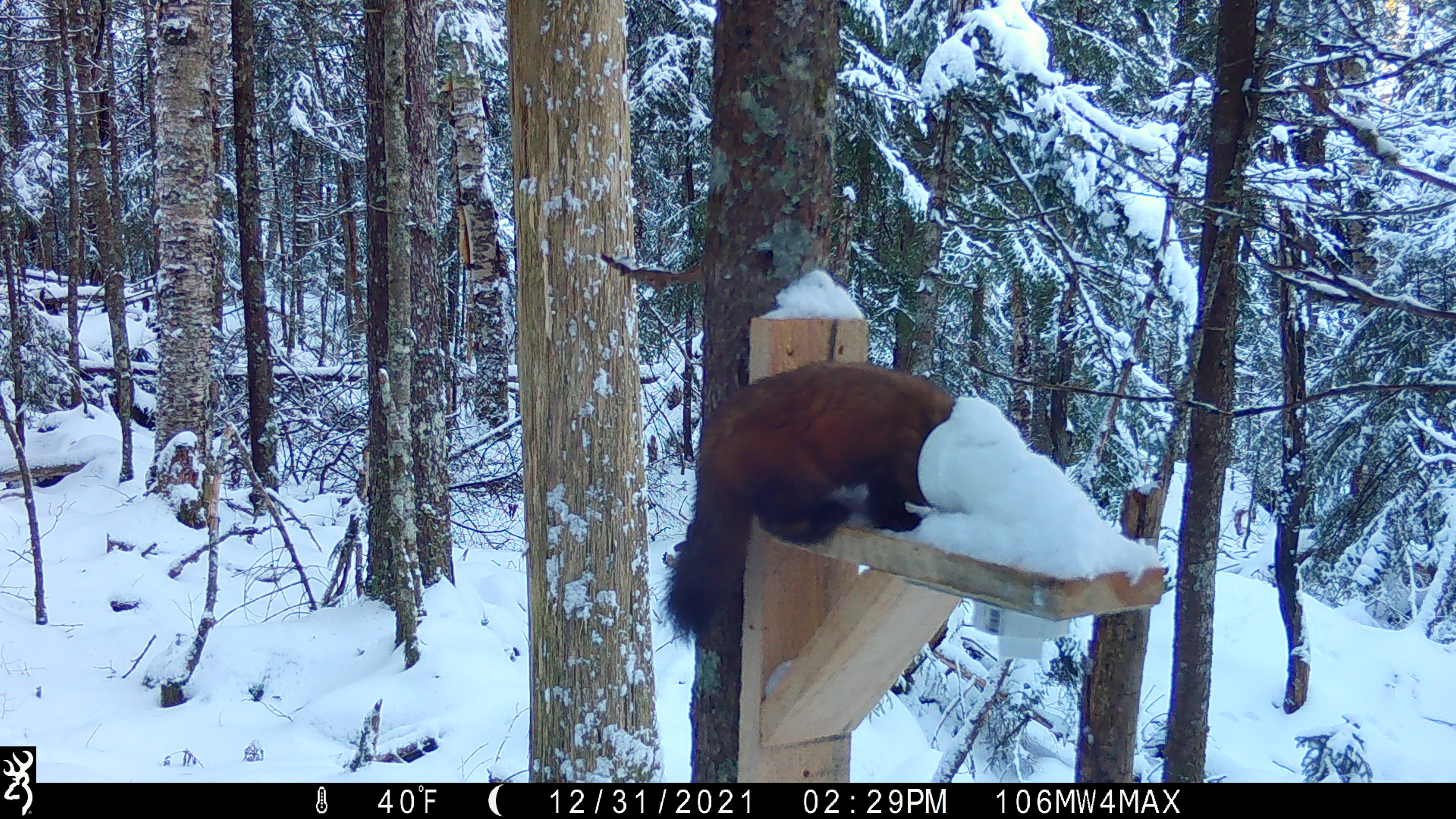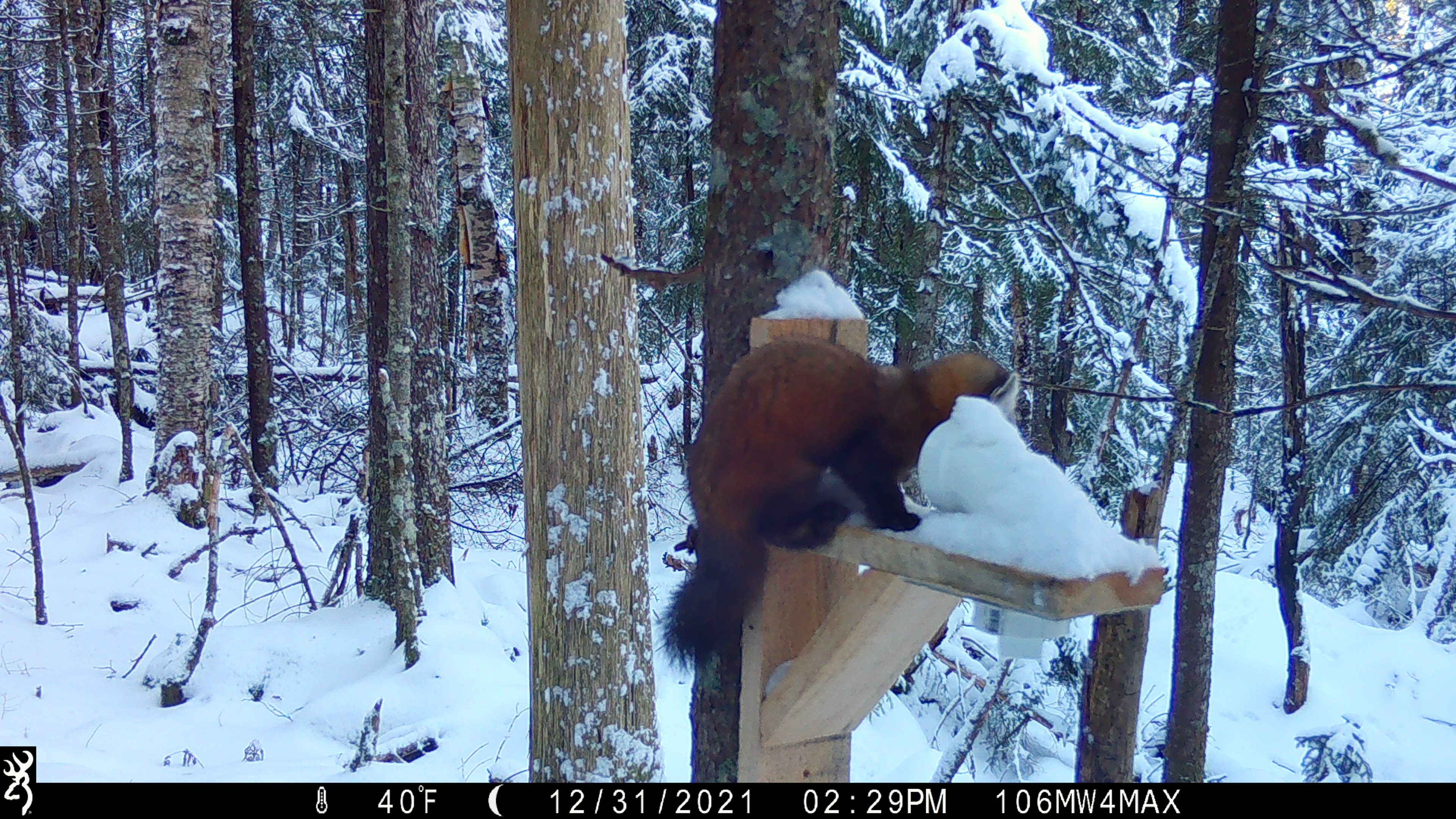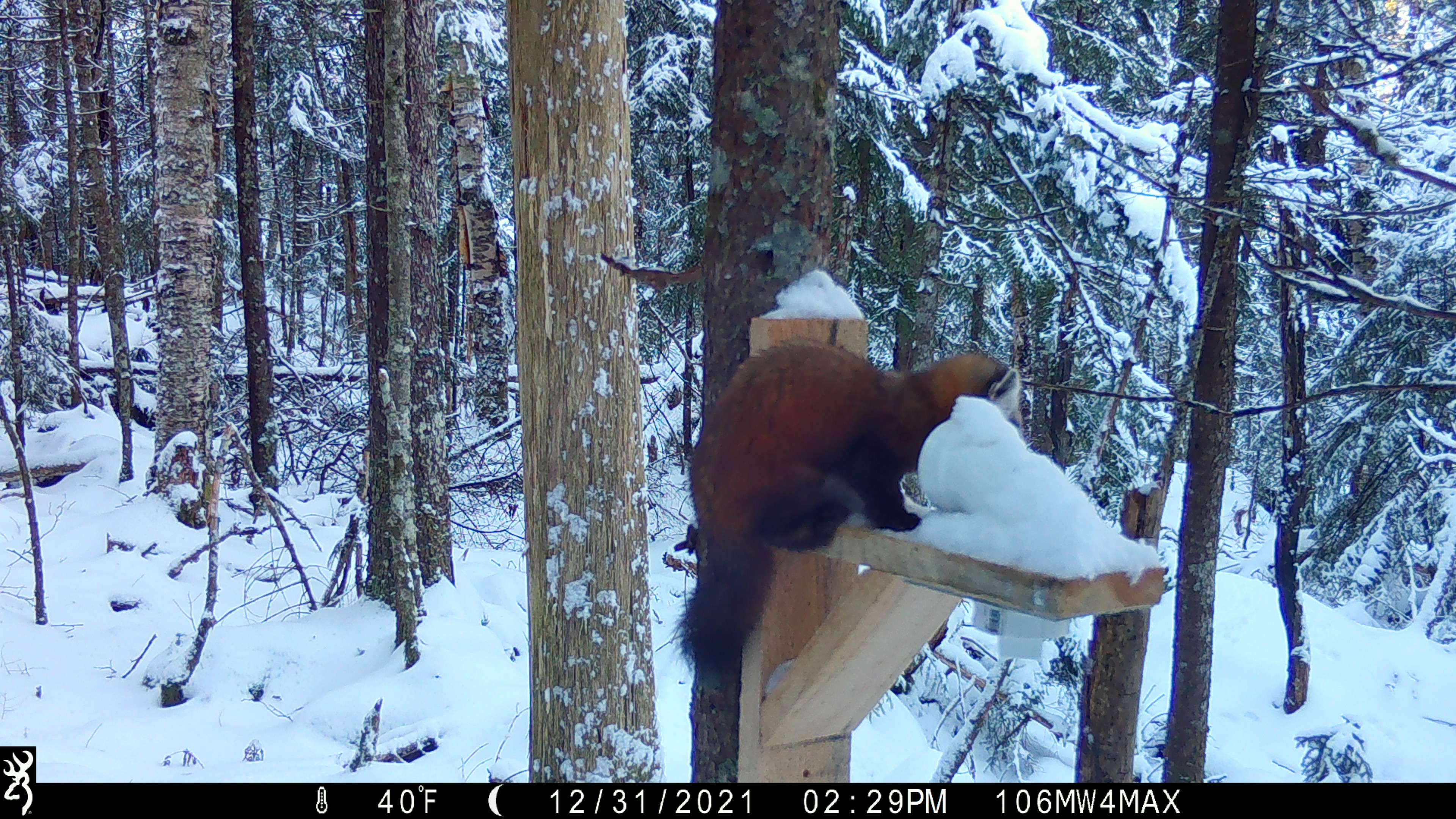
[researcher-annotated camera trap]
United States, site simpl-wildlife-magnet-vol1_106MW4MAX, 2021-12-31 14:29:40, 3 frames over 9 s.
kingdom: Animalia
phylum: Chordata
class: Mammalia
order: Carnivora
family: Mustelidae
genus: Martes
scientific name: Martes americana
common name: american marten